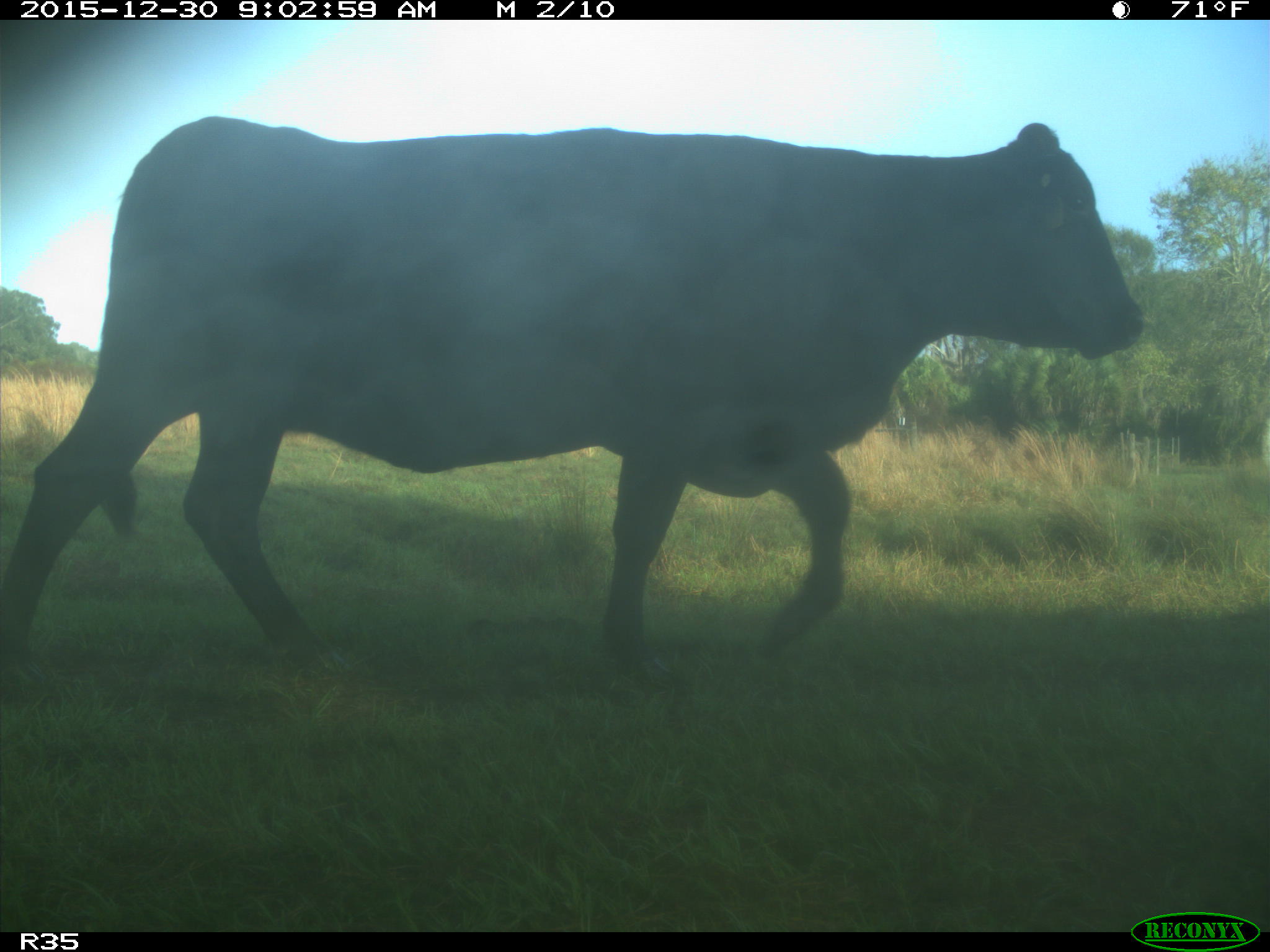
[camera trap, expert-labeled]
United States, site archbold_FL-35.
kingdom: Animalia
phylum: Chordata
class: Mammalia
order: Artiodactyla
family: Bovidae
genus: Bos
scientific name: Bos taurus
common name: domestic cow